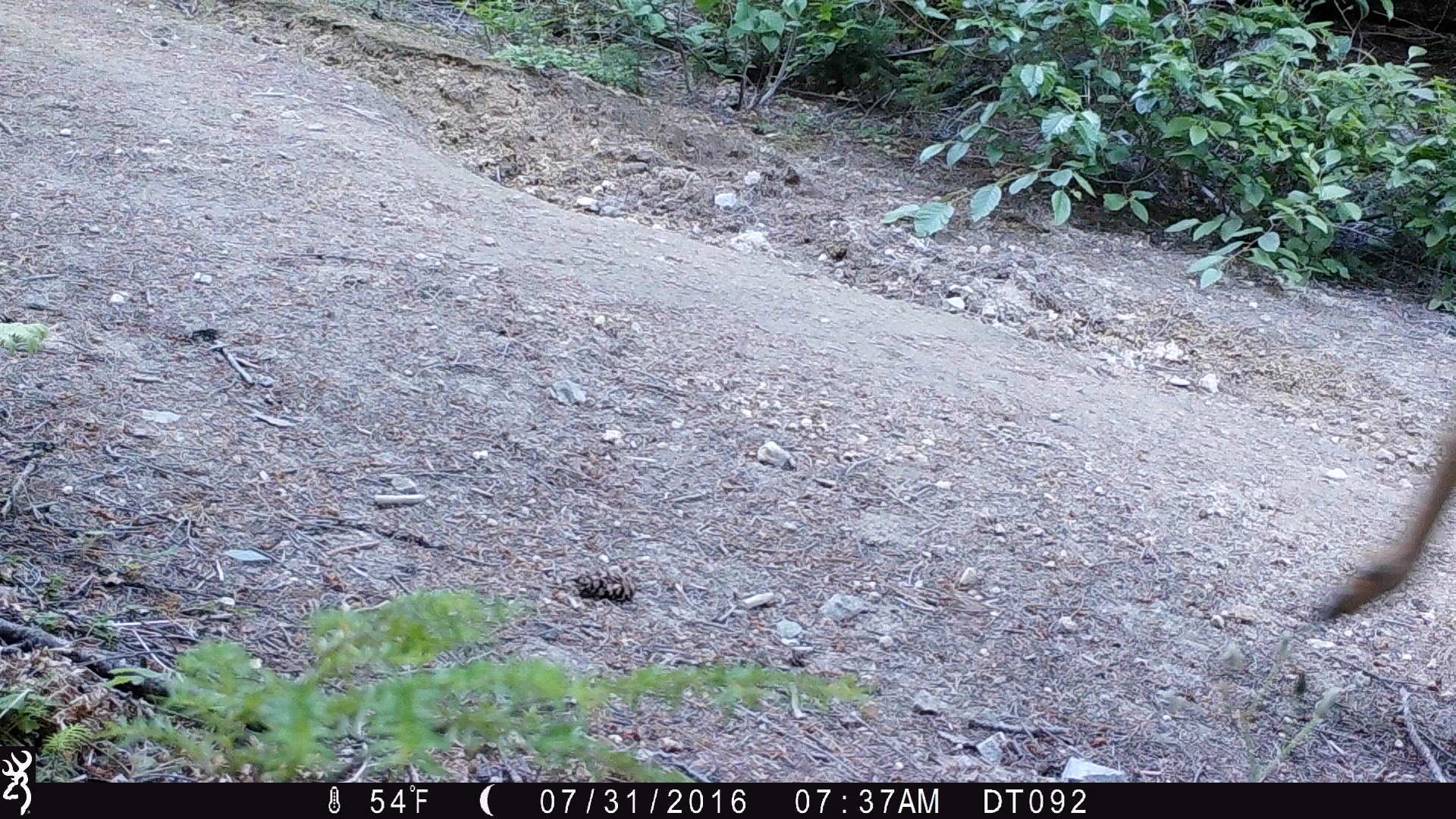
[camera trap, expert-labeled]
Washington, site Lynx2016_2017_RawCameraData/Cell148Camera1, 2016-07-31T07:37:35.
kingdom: Animalia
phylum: Chordata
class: Mammalia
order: Artiodactyla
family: Cervidae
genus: Odocoileus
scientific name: Odocoileus hemionus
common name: mule deer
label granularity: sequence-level